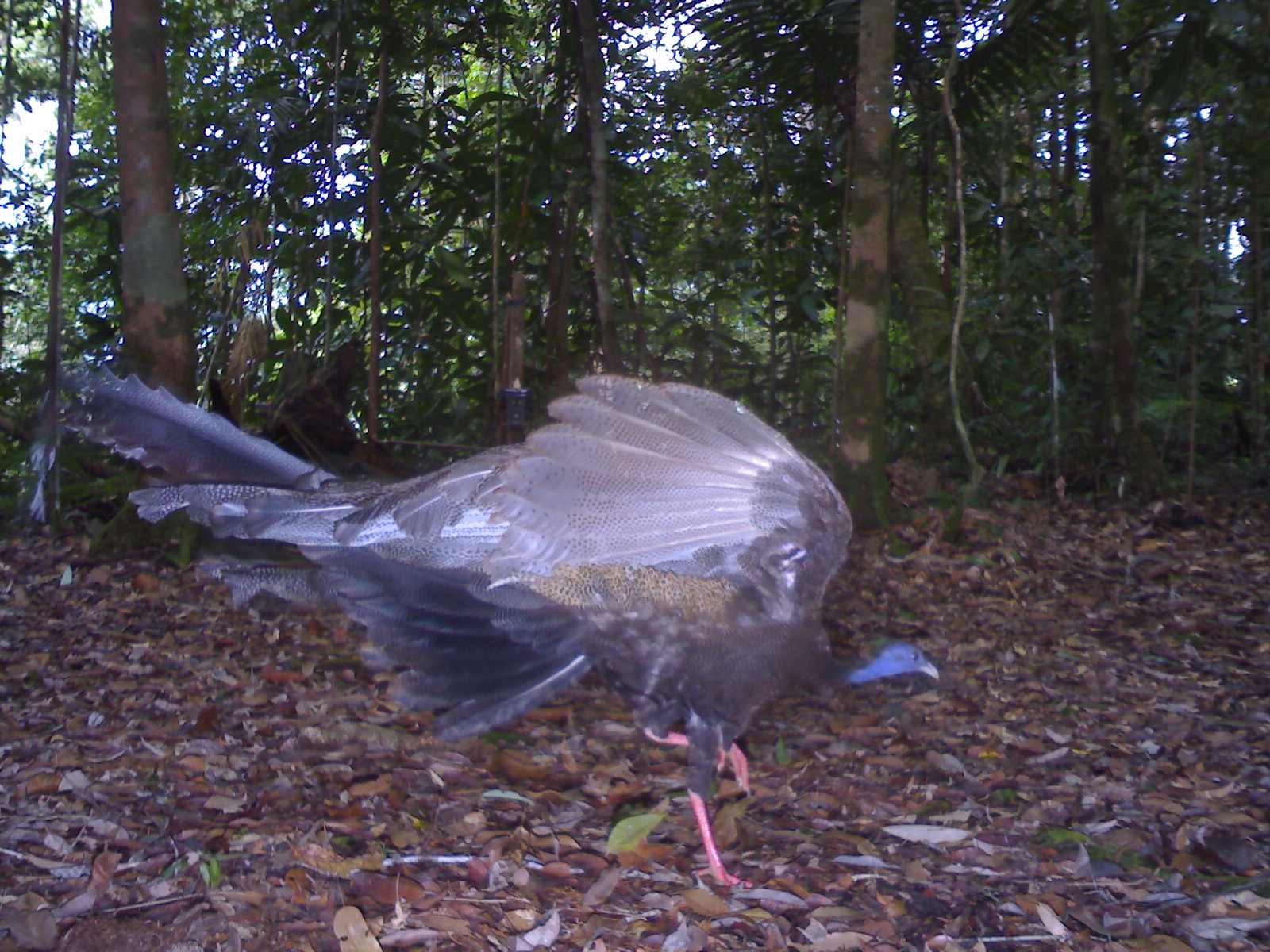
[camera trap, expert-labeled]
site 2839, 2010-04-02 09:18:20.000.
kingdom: Animalia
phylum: Chordata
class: Aves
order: Galliformes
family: Phasianidae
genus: Argusianus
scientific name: Argusianus argus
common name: great argus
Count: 1.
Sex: female.